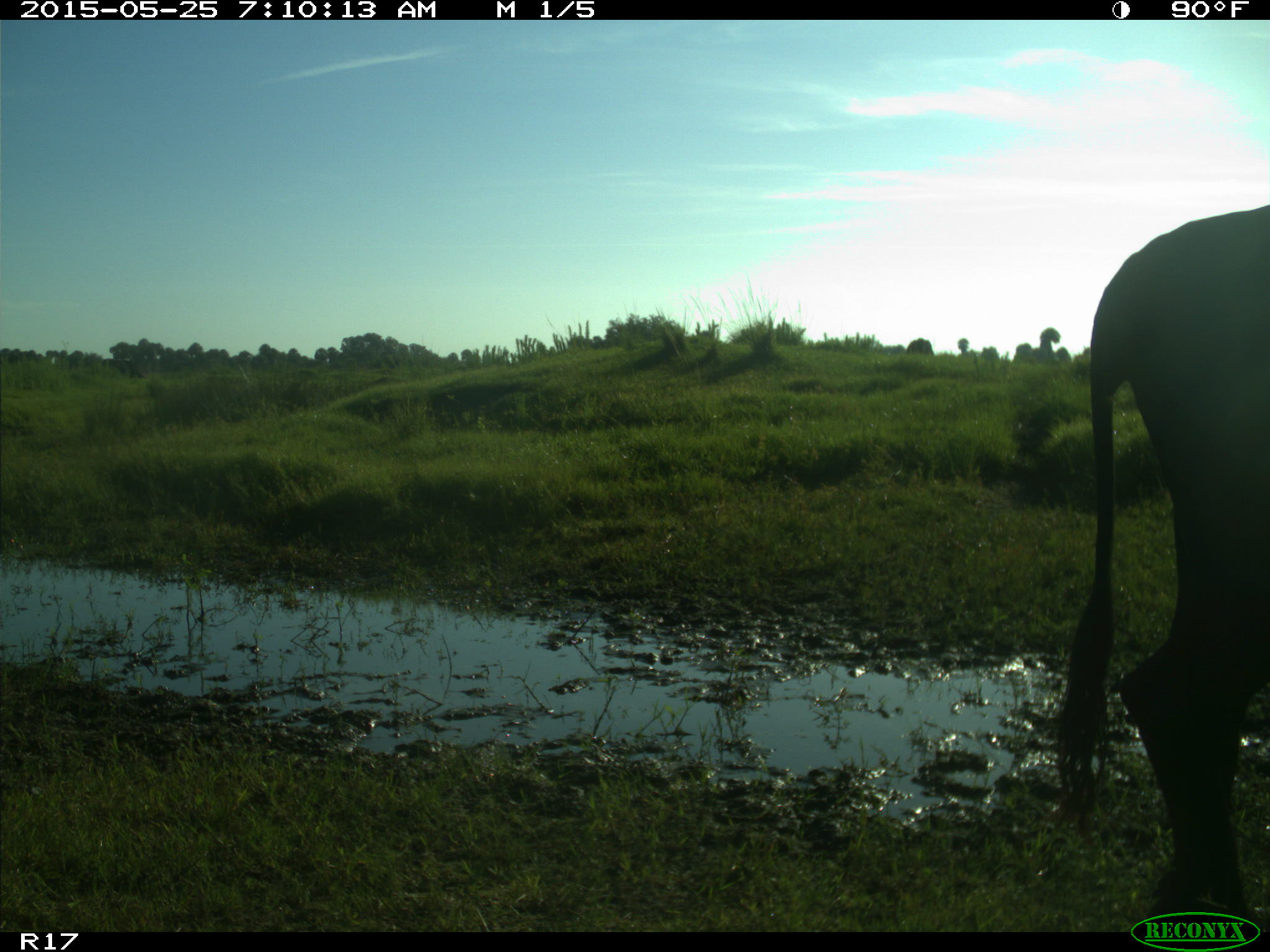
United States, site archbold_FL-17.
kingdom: Animalia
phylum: Chordata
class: Mammalia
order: Artiodactyla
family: Bovidae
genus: Bos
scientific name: Bos taurus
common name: domestic cow